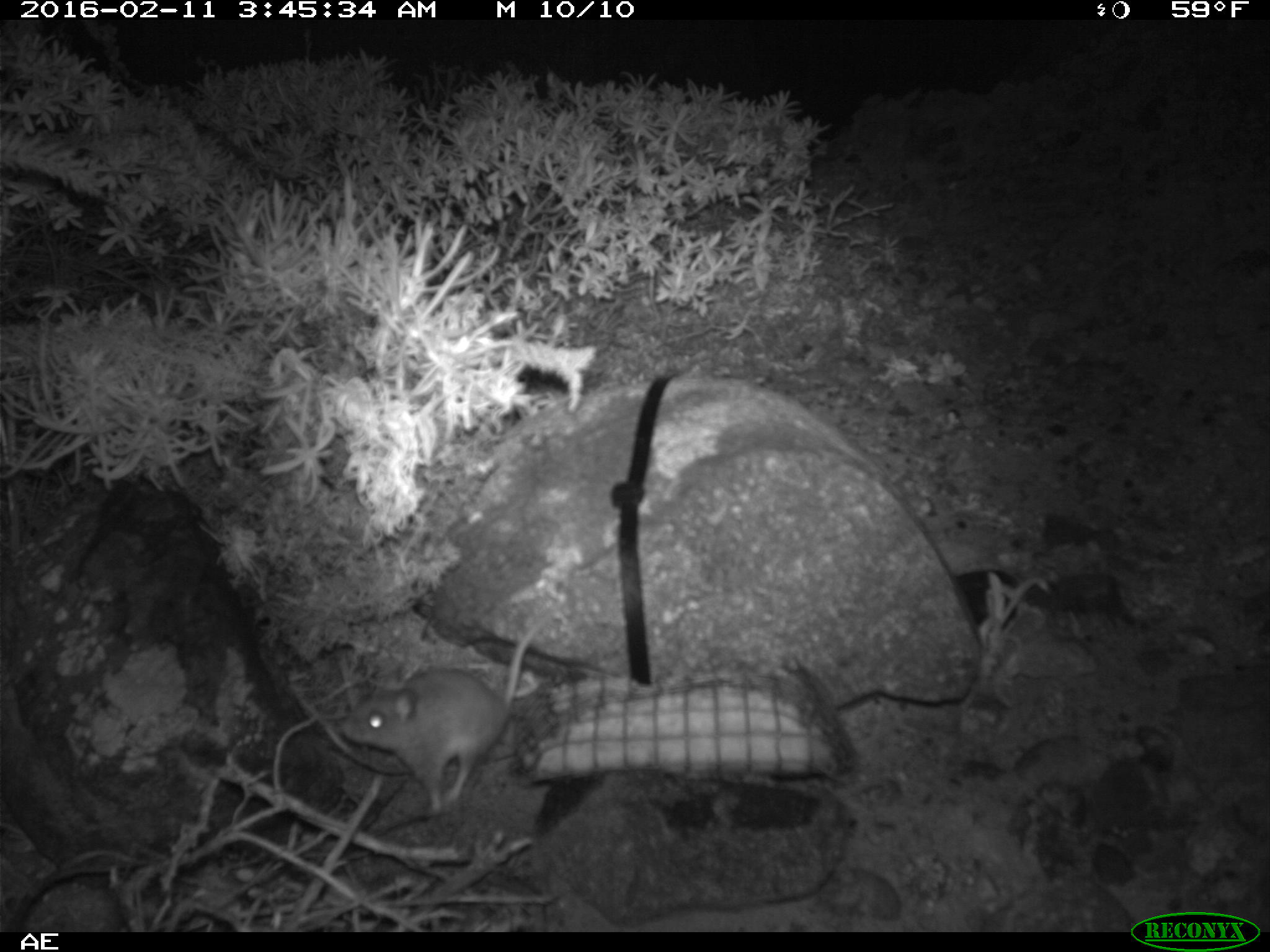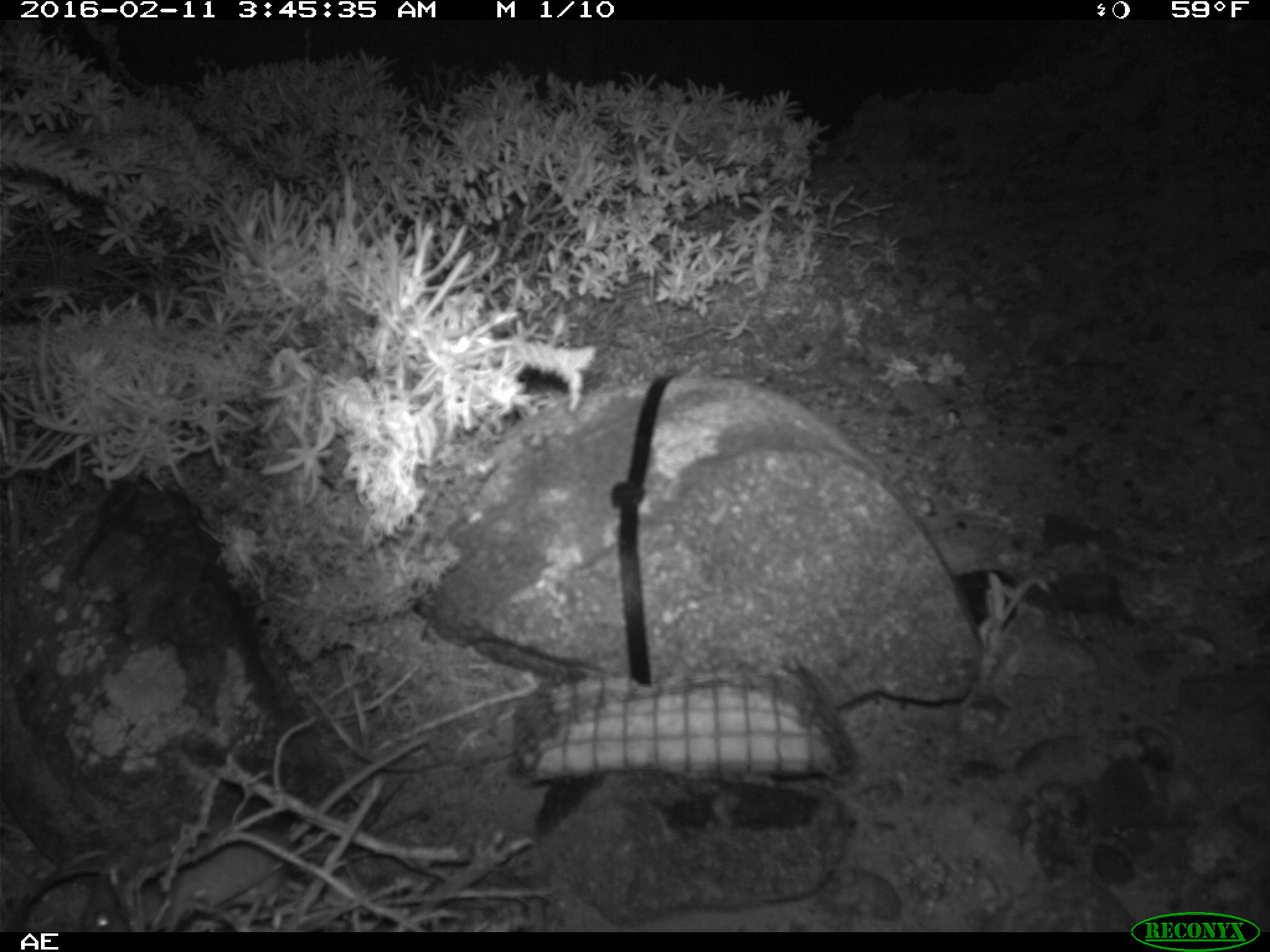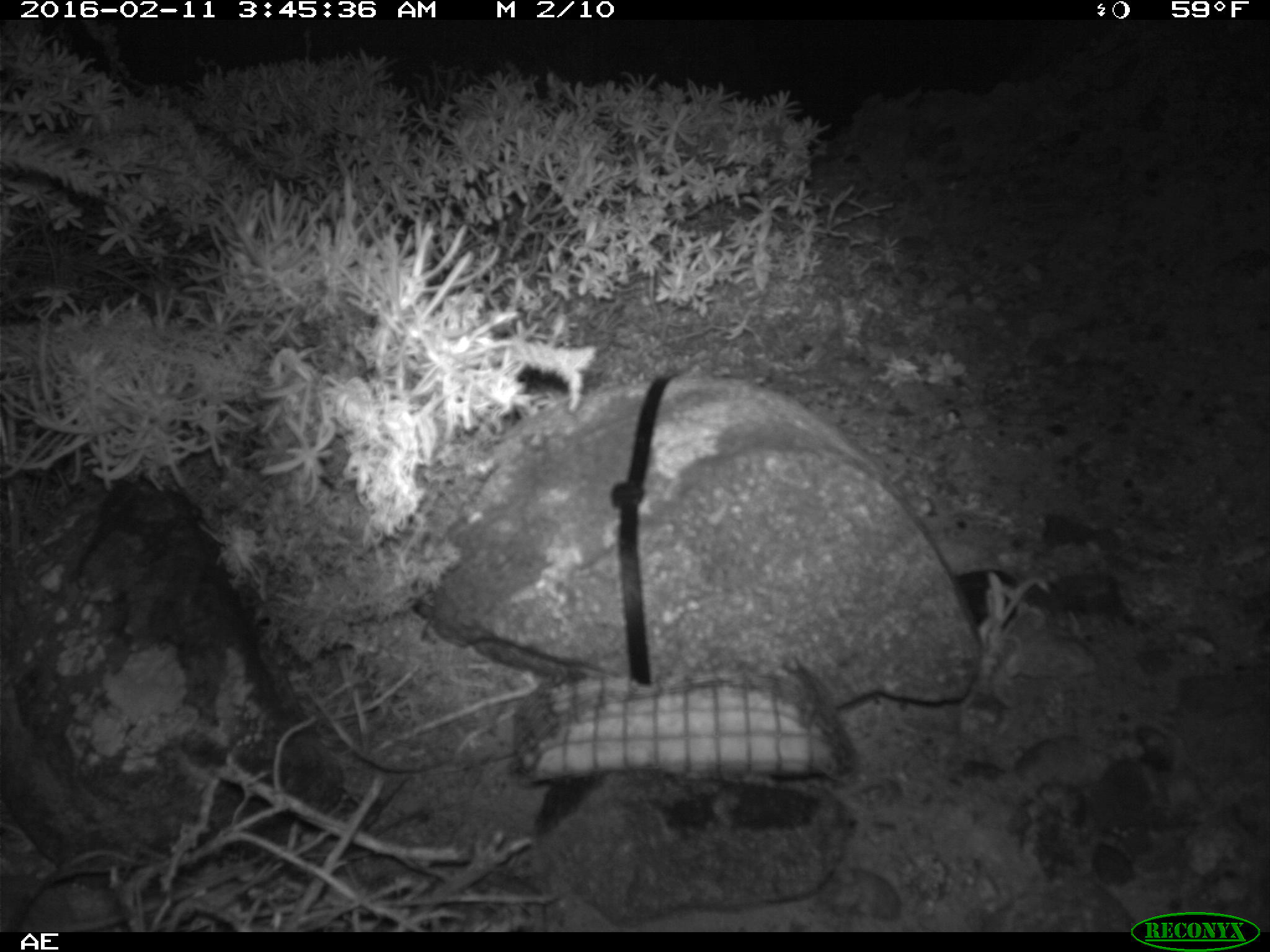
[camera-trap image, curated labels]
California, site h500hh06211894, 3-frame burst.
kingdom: Animalia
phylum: Chordata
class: Mammalia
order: Rodentia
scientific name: Rodentia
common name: rodent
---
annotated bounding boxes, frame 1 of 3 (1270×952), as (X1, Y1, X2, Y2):
rodent: (341, 601, 562, 821)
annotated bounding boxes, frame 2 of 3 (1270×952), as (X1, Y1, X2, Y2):
rodent: (78, 732, 432, 933)